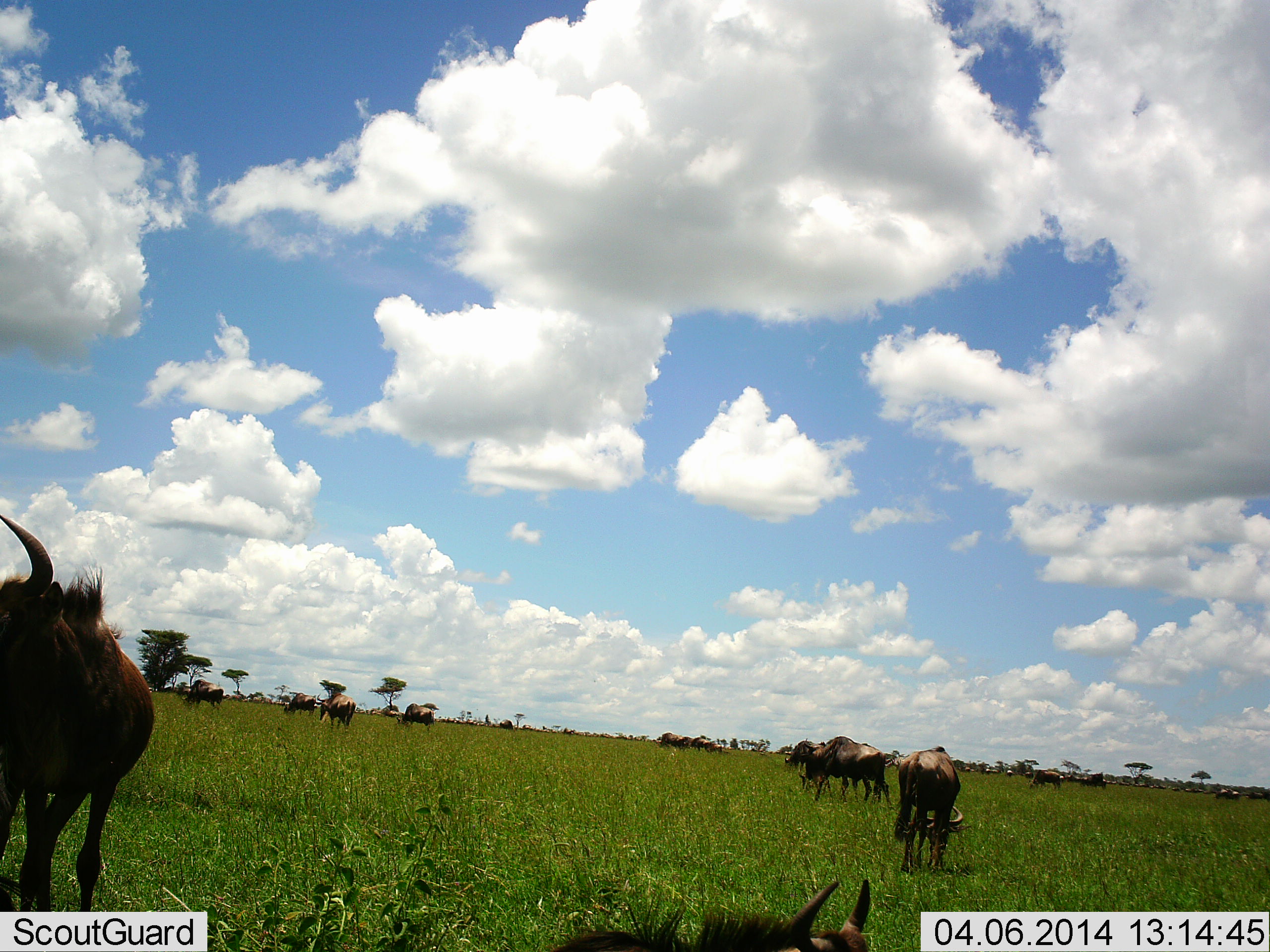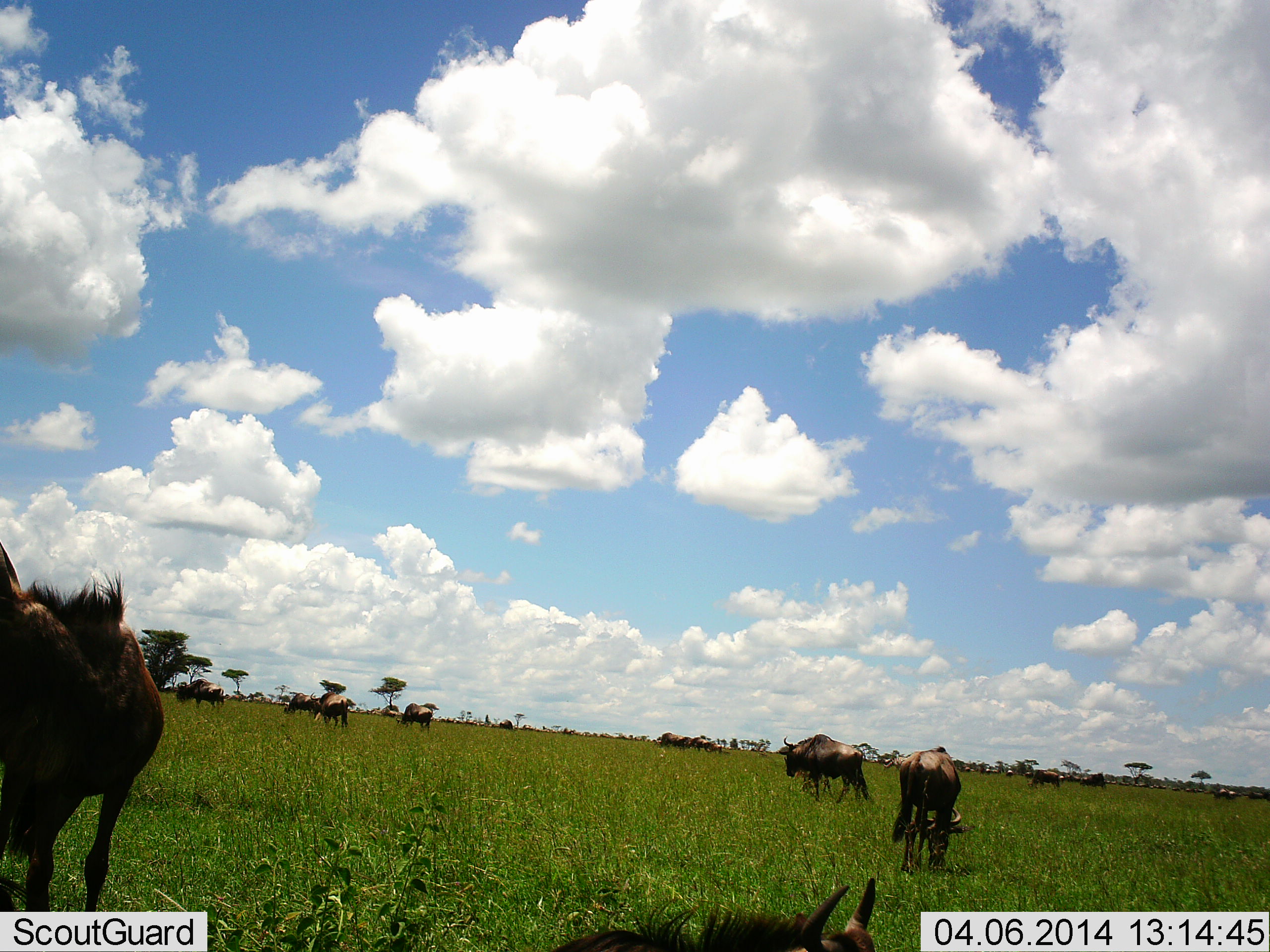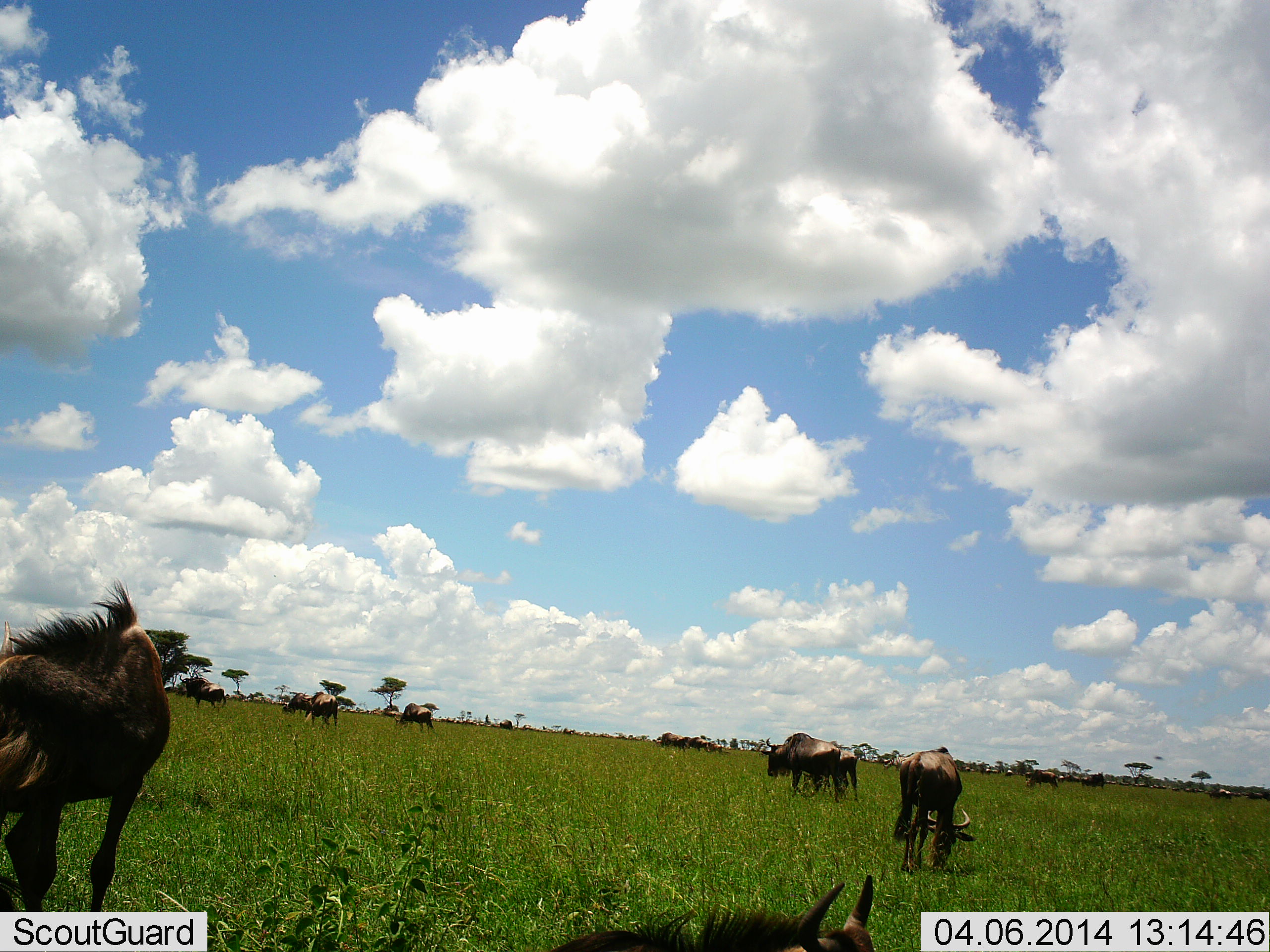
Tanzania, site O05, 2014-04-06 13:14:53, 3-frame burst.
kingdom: Animalia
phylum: Chordata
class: Mammalia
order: Artiodactyla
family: Bovidae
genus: Connochaetes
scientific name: Connochaetes taurinus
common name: blue wildebeest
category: wildebeest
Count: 11-50.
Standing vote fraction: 60%.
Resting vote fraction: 20%.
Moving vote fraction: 50%.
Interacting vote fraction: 0%.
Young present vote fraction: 0%.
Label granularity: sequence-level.